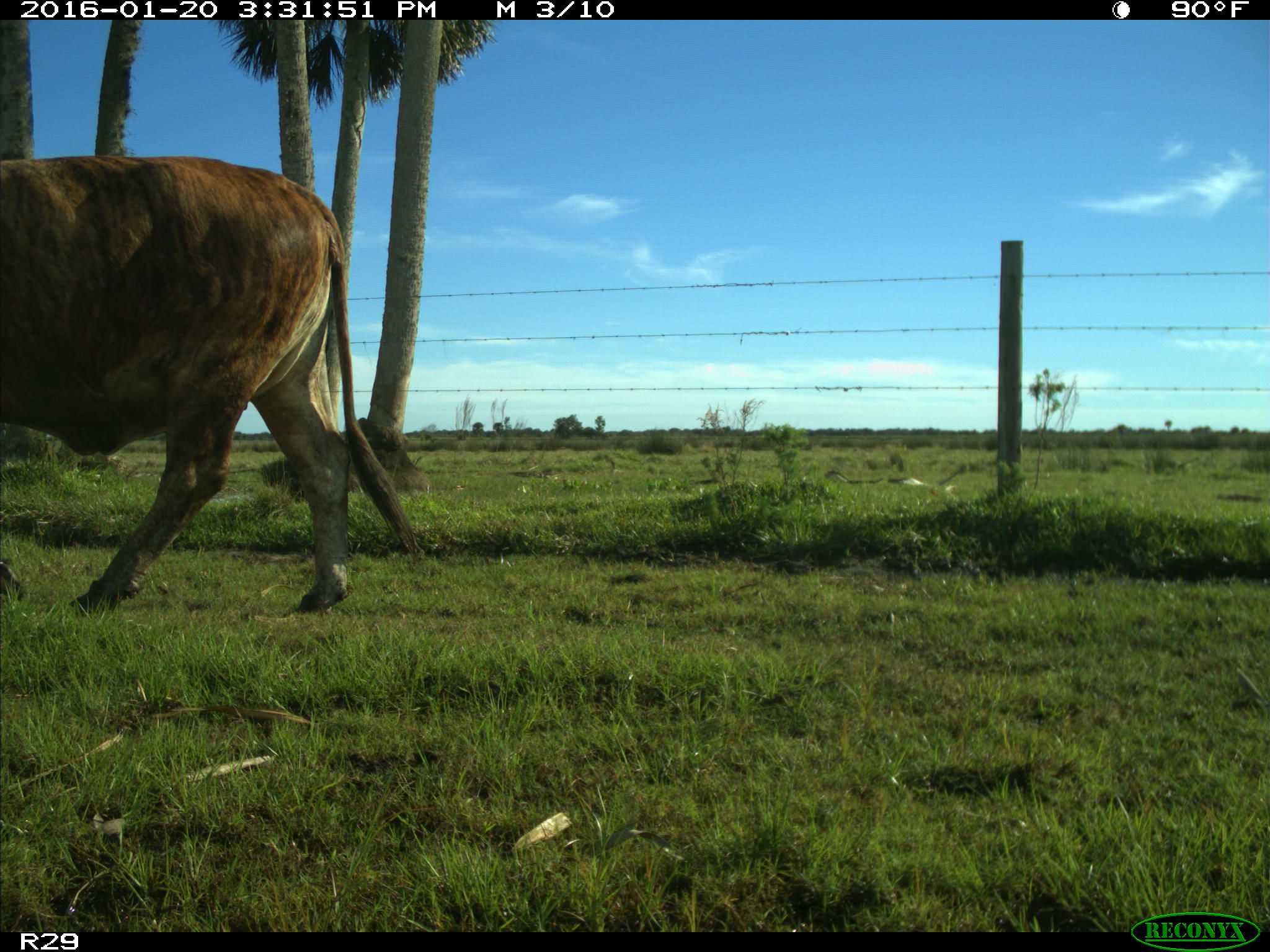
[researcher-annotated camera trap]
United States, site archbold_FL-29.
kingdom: Animalia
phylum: Chordata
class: Mammalia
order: Artiodactyla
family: Bovidae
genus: Bos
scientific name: Bos taurus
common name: domestic cow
Bos taurus (domestic cow).